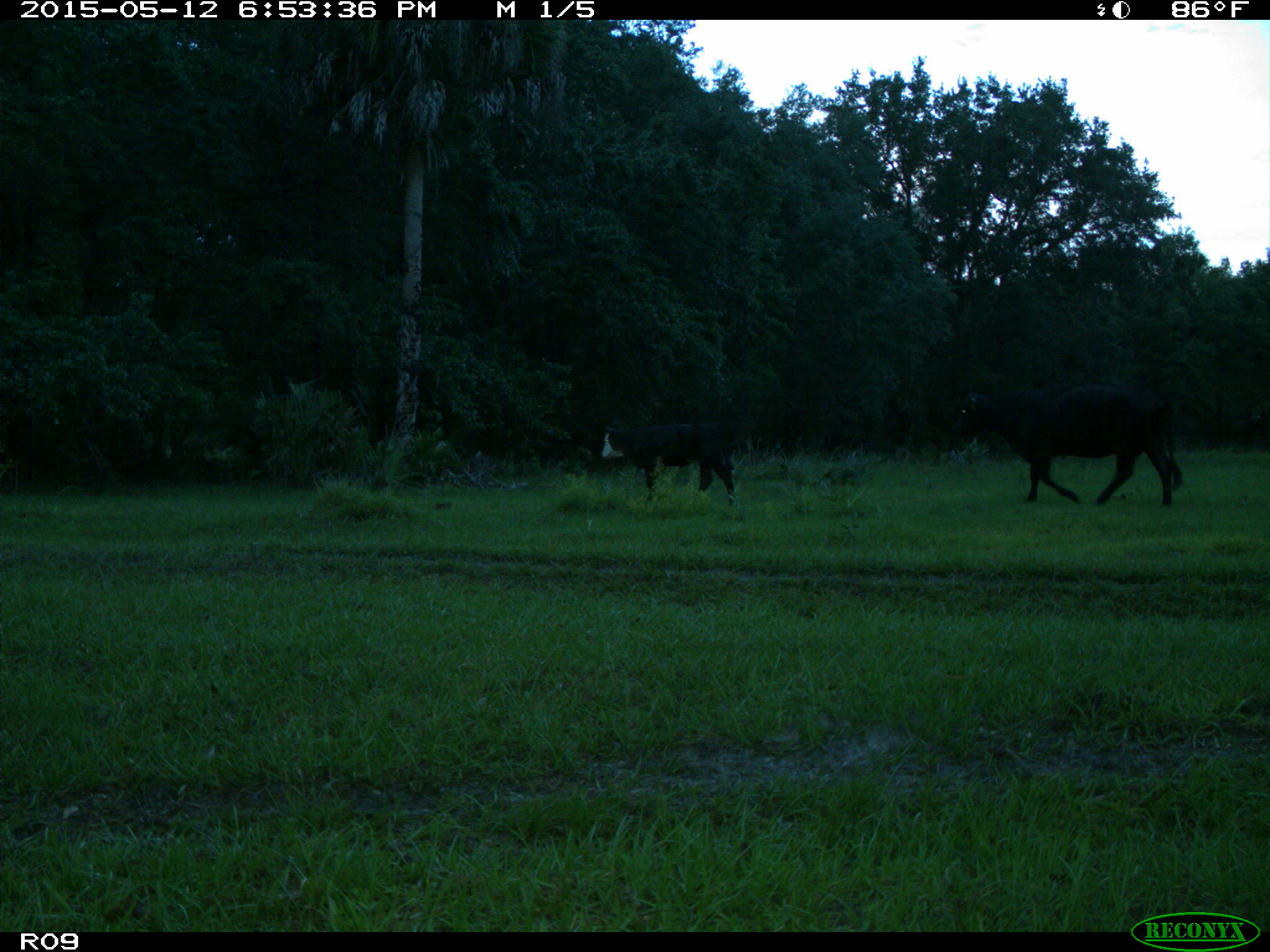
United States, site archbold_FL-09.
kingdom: Animalia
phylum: Chordata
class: Mammalia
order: Artiodactyla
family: Bovidae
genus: Bos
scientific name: Bos taurus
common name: domestic cow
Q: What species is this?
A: Bos taurus (domestic cow).